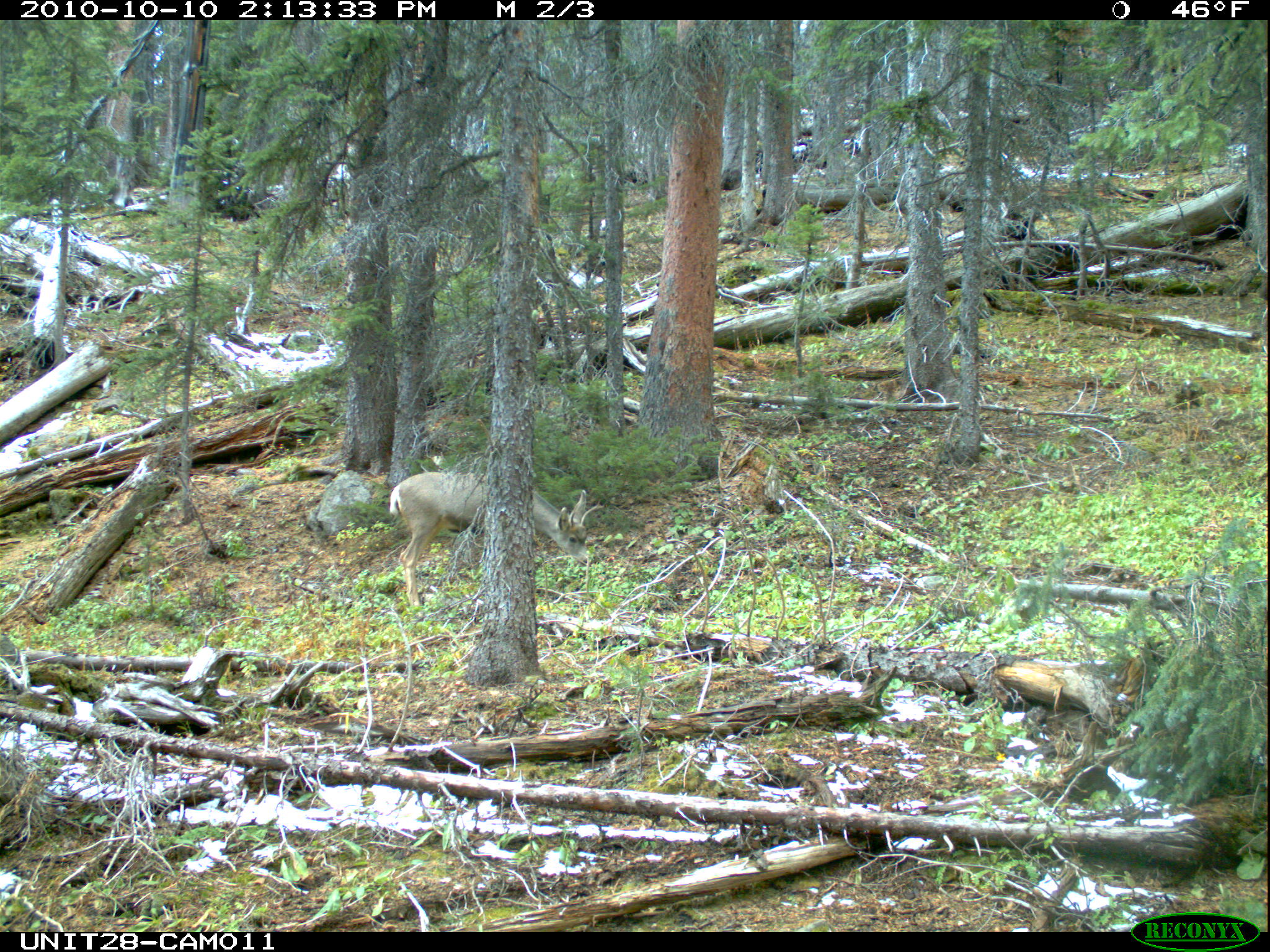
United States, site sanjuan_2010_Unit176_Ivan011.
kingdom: Animalia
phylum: Chordata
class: Mammalia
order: Artiodactyla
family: Cervidae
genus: Odocoileus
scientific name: Odocoileus hemionus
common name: mule deer